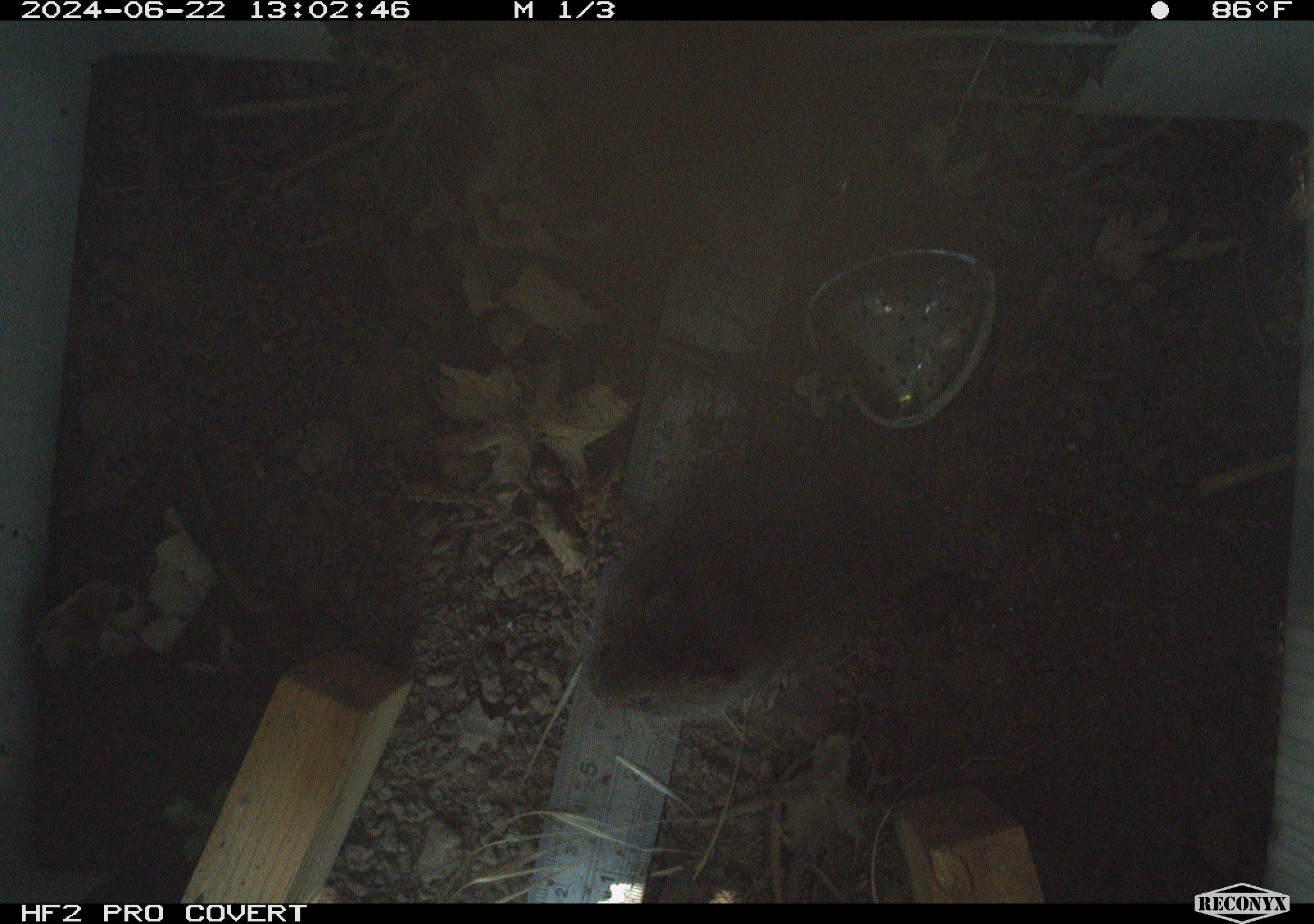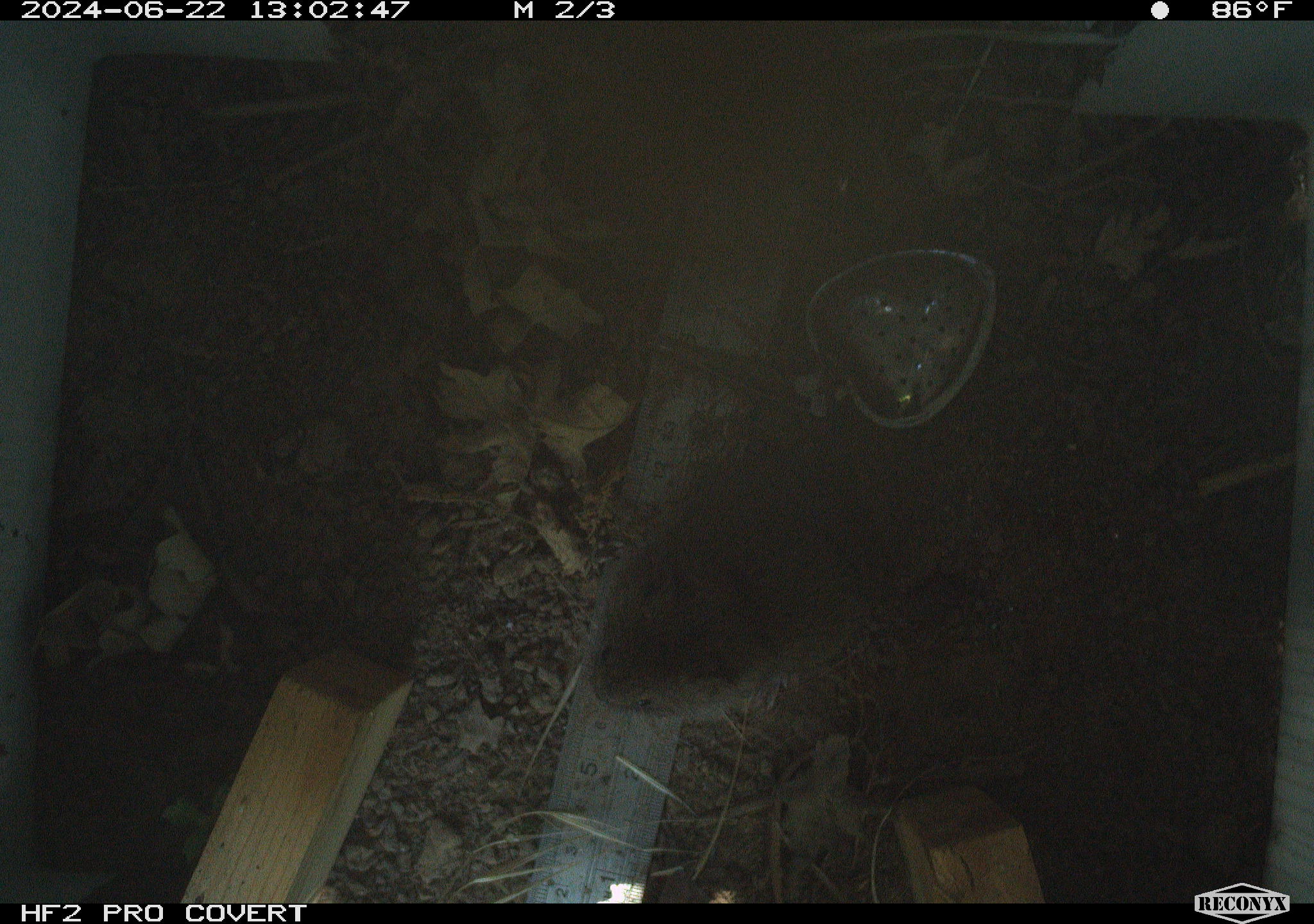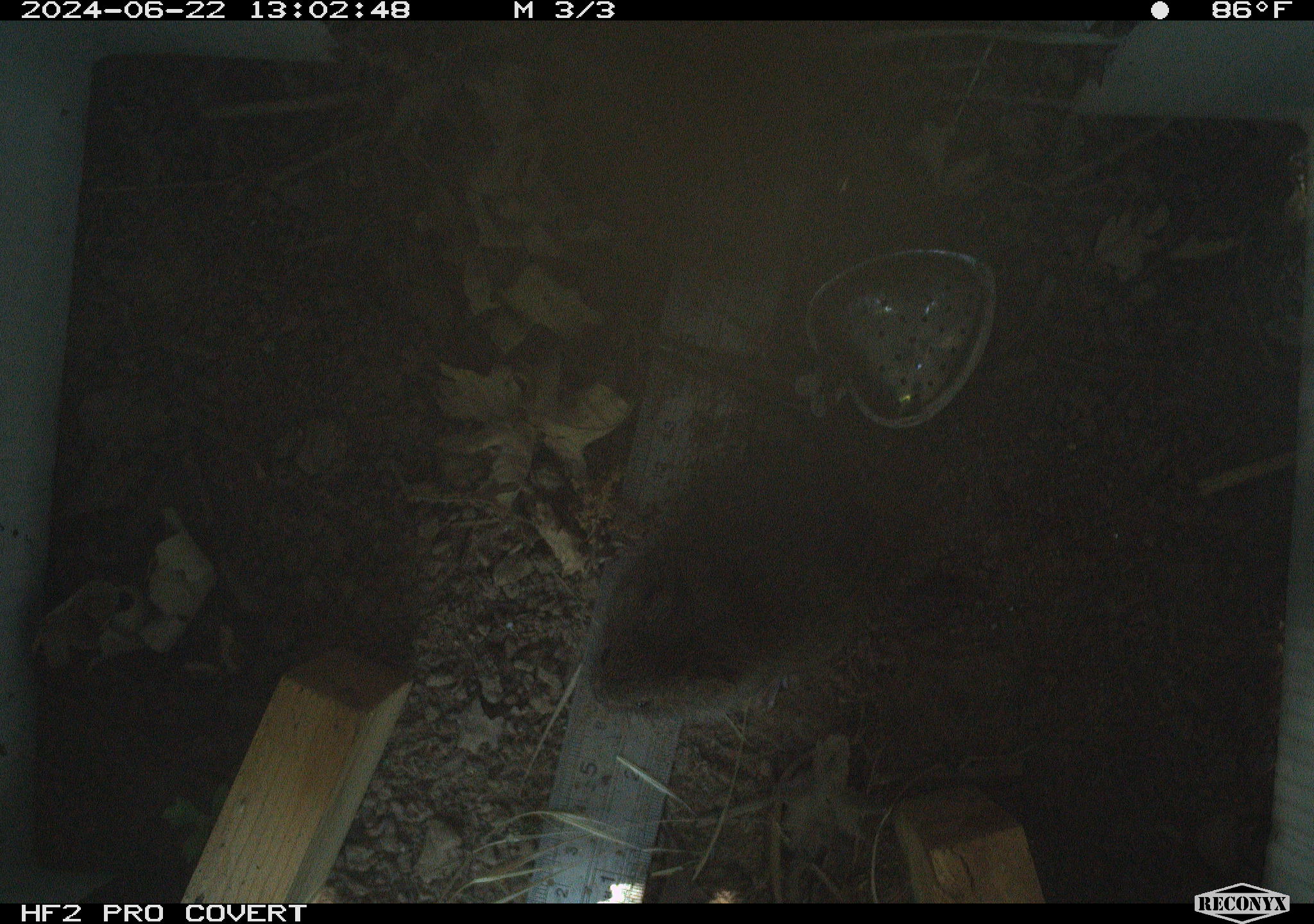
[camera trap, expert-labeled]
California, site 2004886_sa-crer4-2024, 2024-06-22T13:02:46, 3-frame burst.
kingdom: Animalia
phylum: Chordata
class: Mammalia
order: Rodentia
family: Cricetidae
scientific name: Arvicolinae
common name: voles, lemmings, and muskrats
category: arvicolinae subfamily